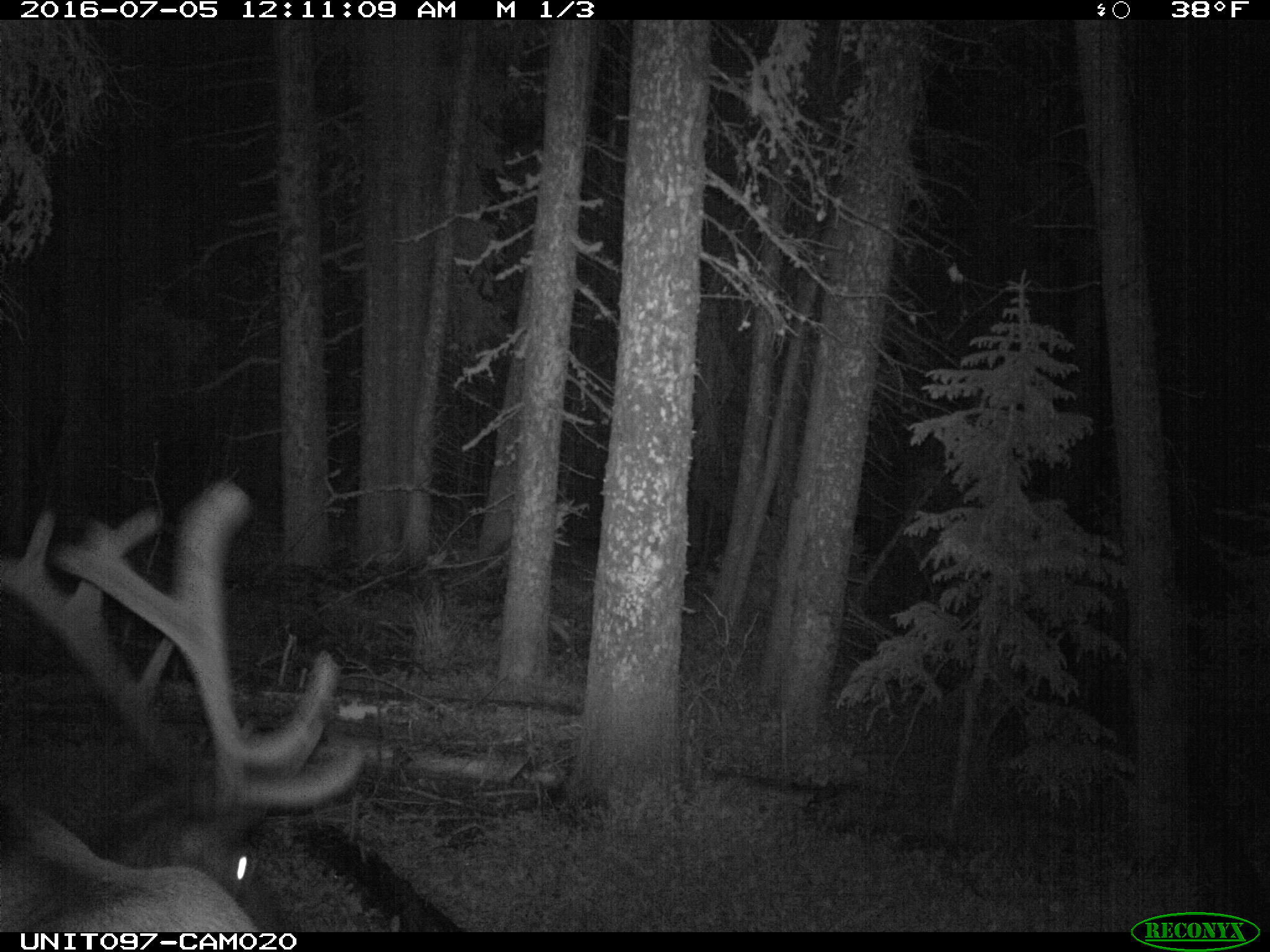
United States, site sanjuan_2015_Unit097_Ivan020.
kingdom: Animalia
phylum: Chordata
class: Mammalia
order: Artiodactyla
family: Cervidae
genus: Cervus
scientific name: Cervus elaphus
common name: red deer